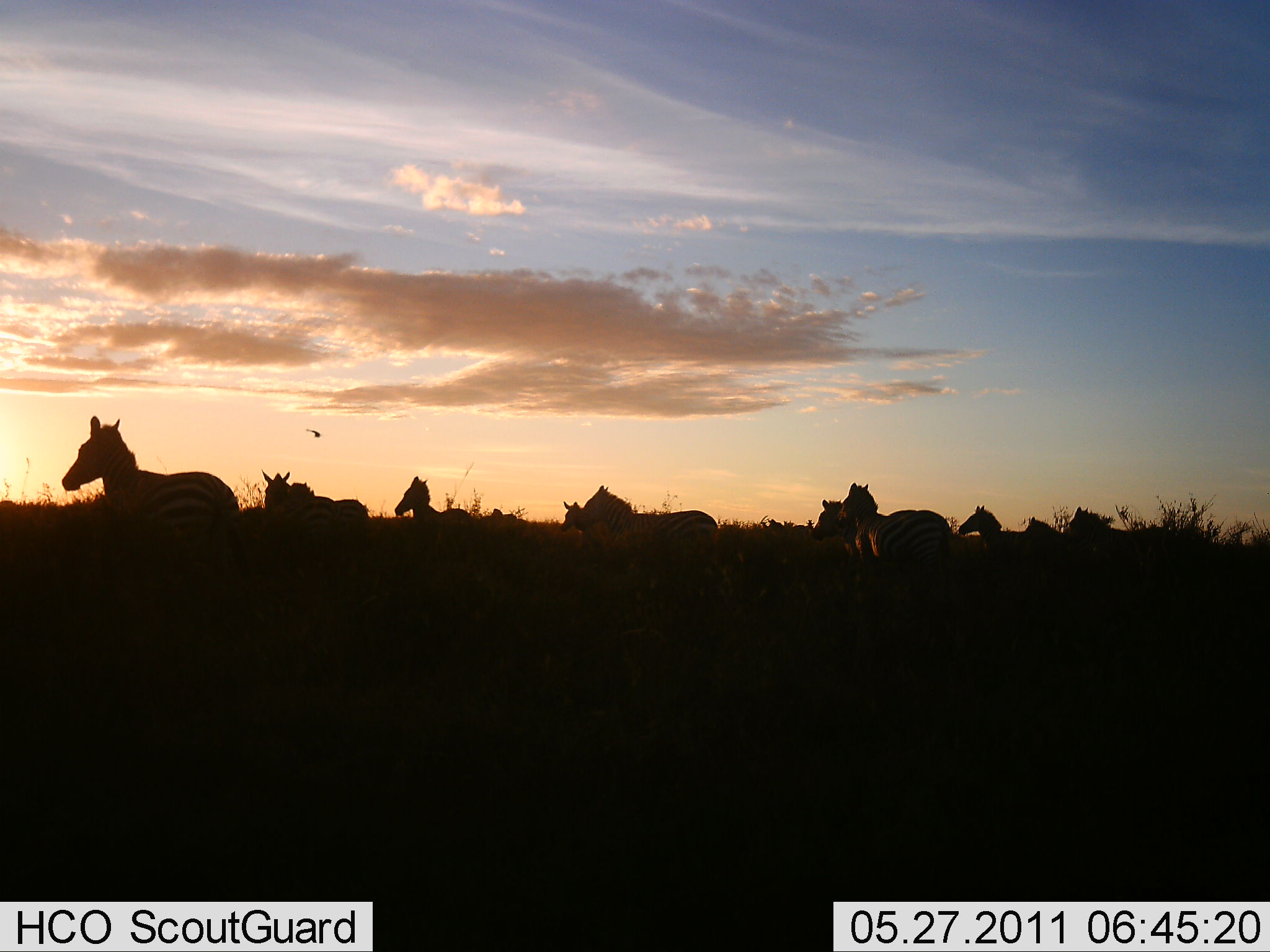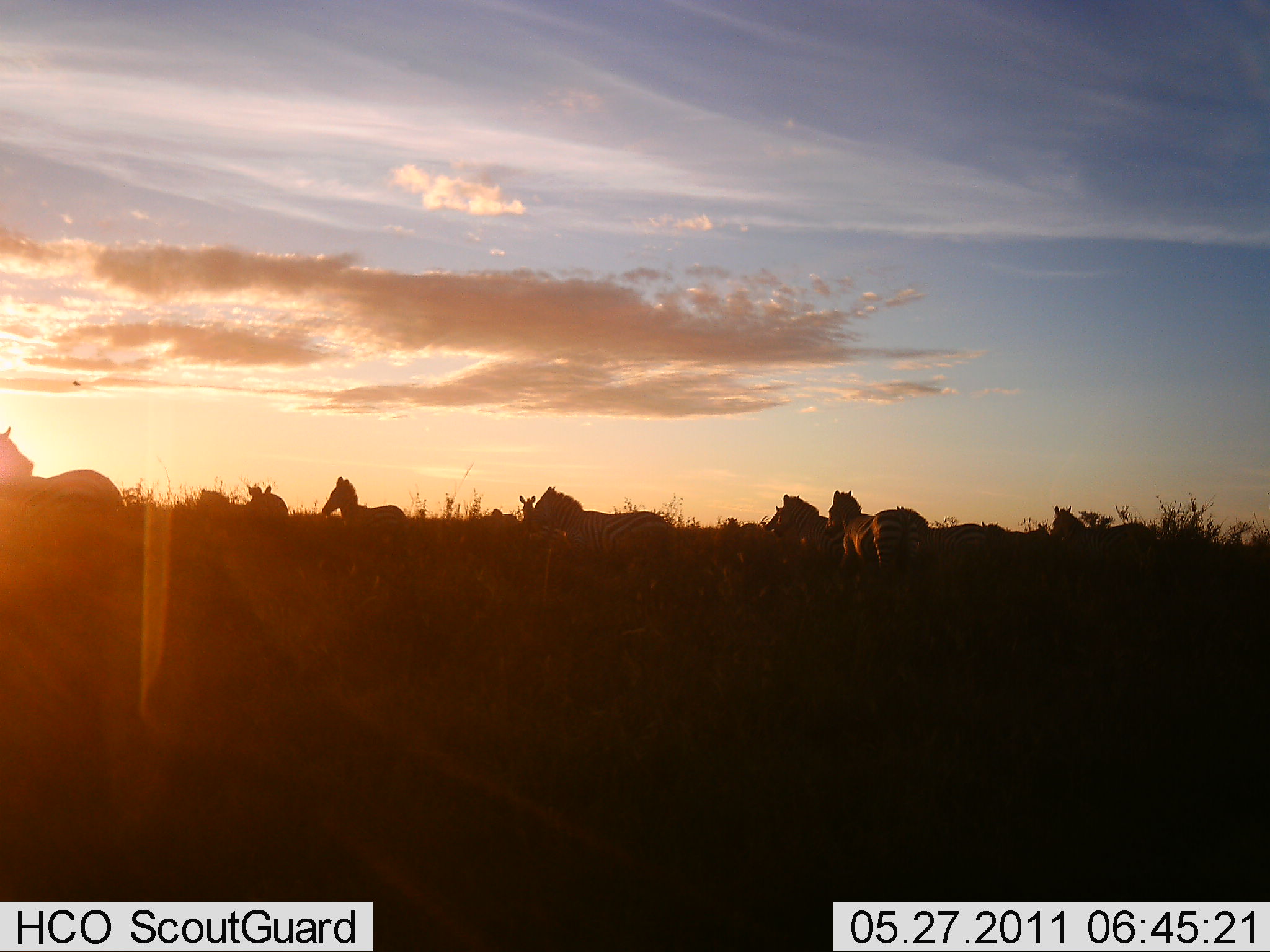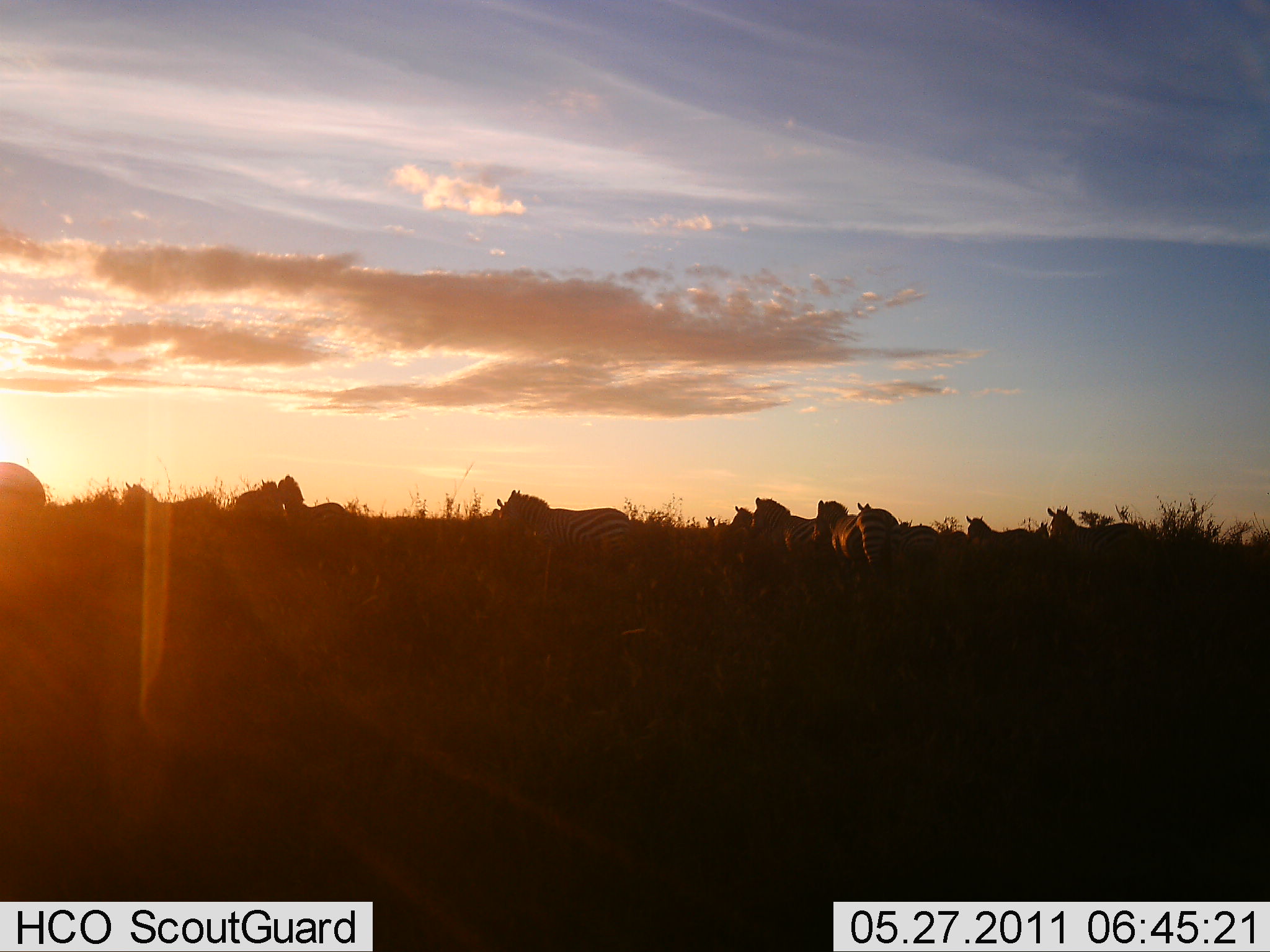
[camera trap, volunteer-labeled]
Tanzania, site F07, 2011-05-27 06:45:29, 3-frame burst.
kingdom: Animalia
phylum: Chordata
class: Mammalia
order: Perissodactyla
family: Equidae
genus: Equus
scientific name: Equus quagga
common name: plains zebra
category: zebra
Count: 10.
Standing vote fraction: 31%.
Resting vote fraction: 0%.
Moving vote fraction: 77%.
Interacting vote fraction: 0%.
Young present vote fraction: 0%.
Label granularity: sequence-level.